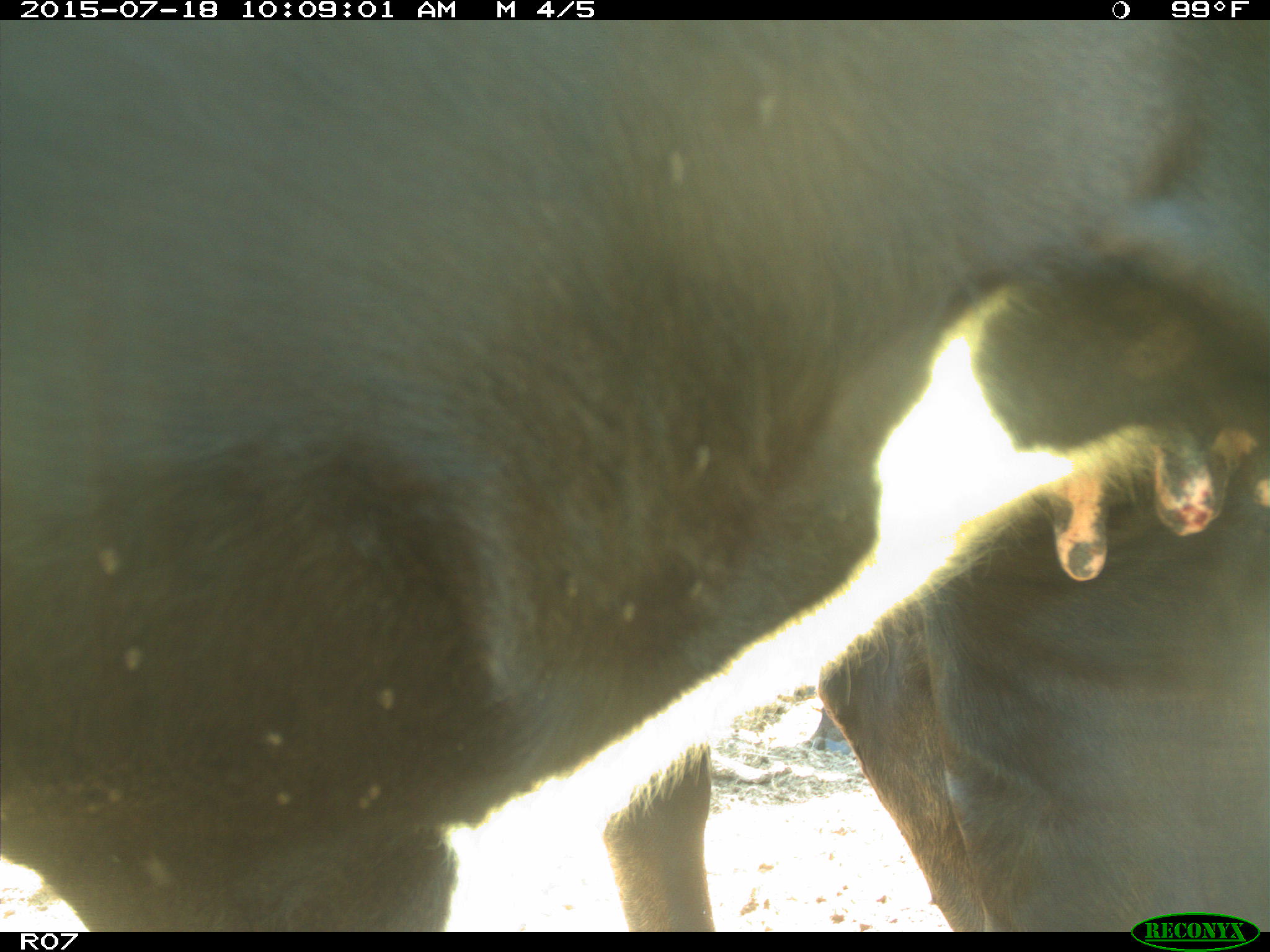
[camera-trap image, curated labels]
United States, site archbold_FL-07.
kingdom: Animalia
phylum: Chordata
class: Mammalia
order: Artiodactyla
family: Bovidae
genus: Bos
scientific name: Bos taurus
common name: domestic cow